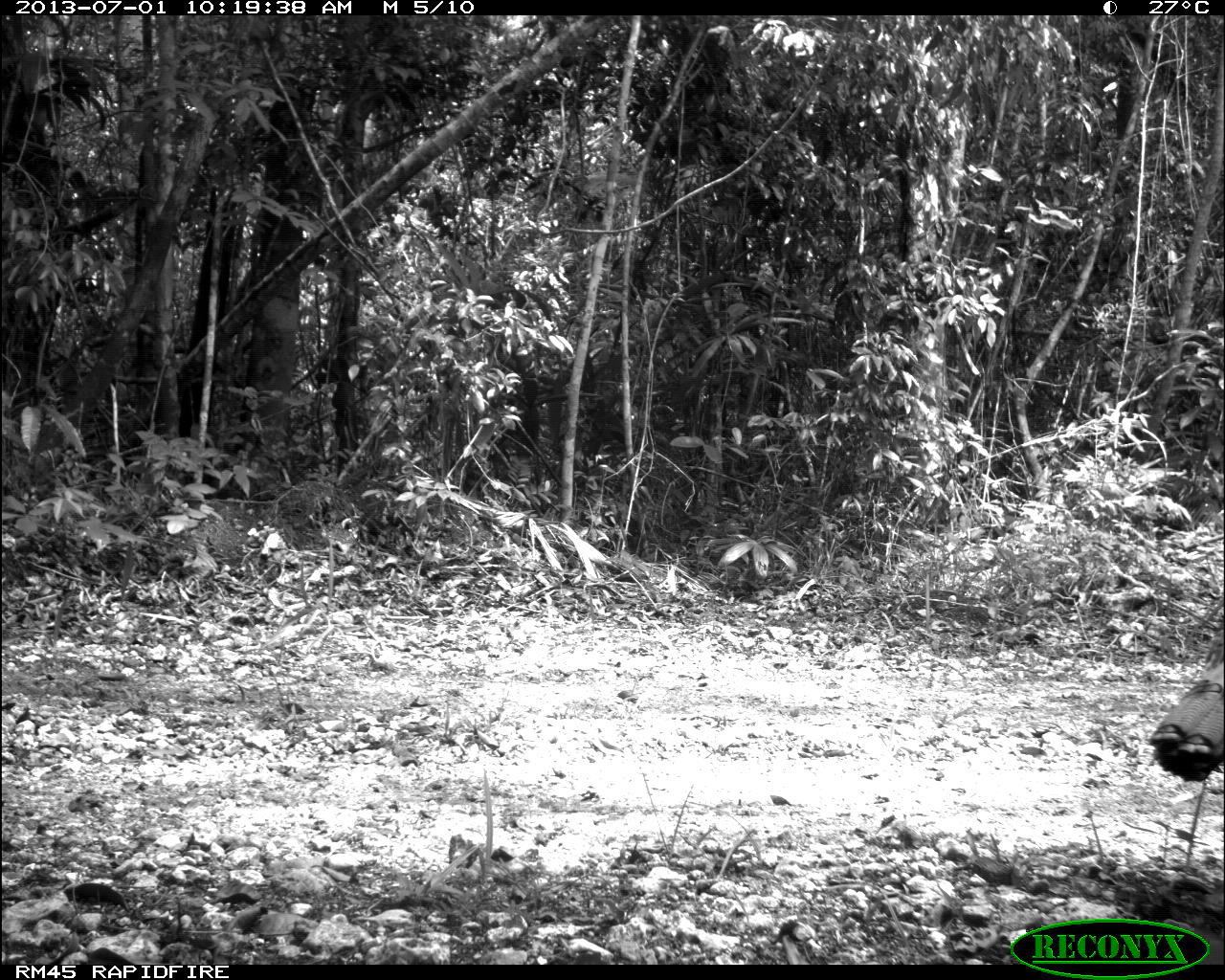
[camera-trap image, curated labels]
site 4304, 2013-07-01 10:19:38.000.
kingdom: Animalia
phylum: Chordata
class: Aves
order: Galliformes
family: Phasianidae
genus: Meleagris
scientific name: Meleagris ocellata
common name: ocellated turkey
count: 1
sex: female